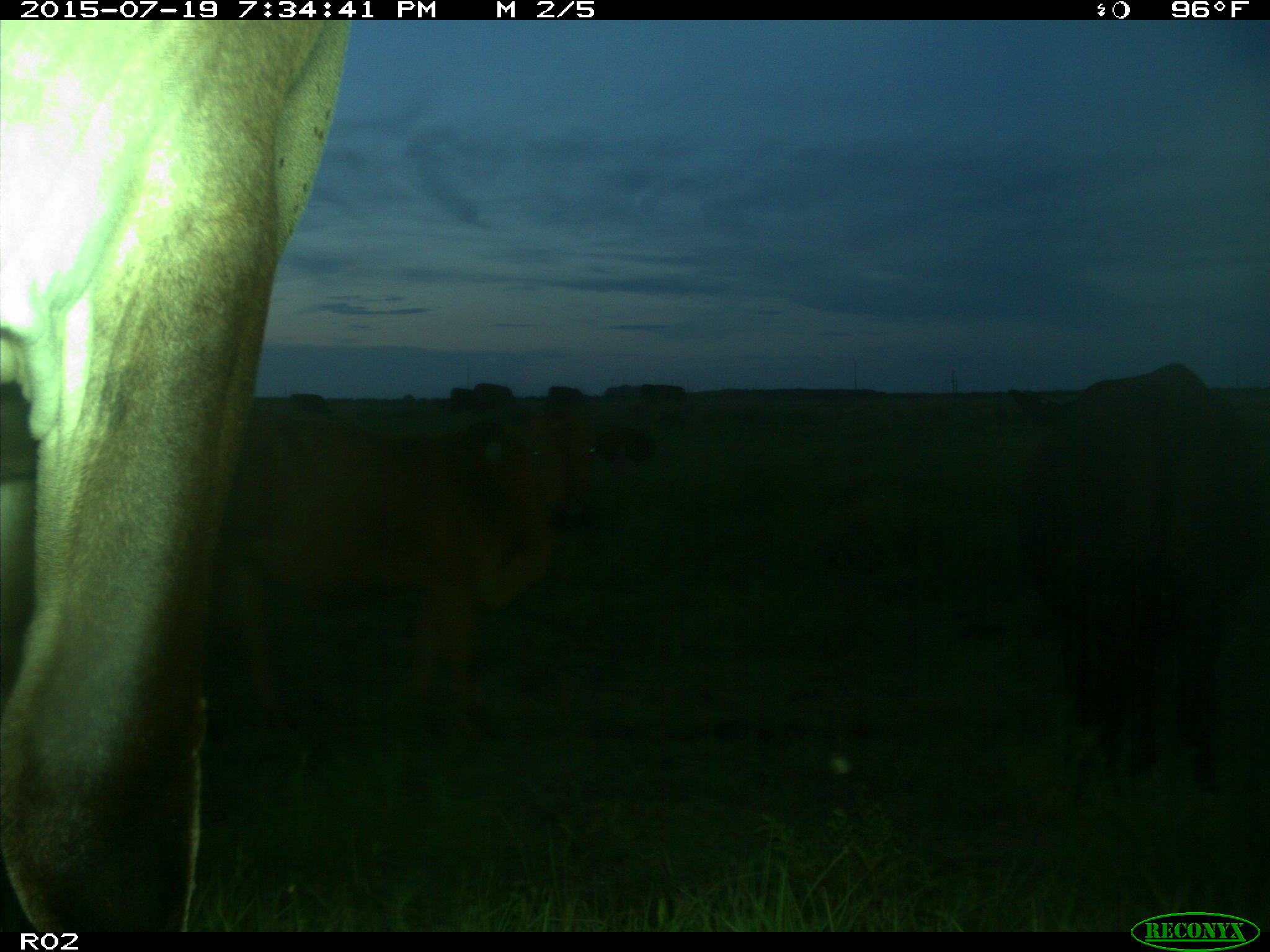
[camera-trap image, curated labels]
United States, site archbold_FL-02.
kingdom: Animalia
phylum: Chordata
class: Mammalia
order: Artiodactyla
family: Bovidae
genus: Bos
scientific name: Bos taurus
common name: domestic cow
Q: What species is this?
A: Bos taurus (domestic cow).